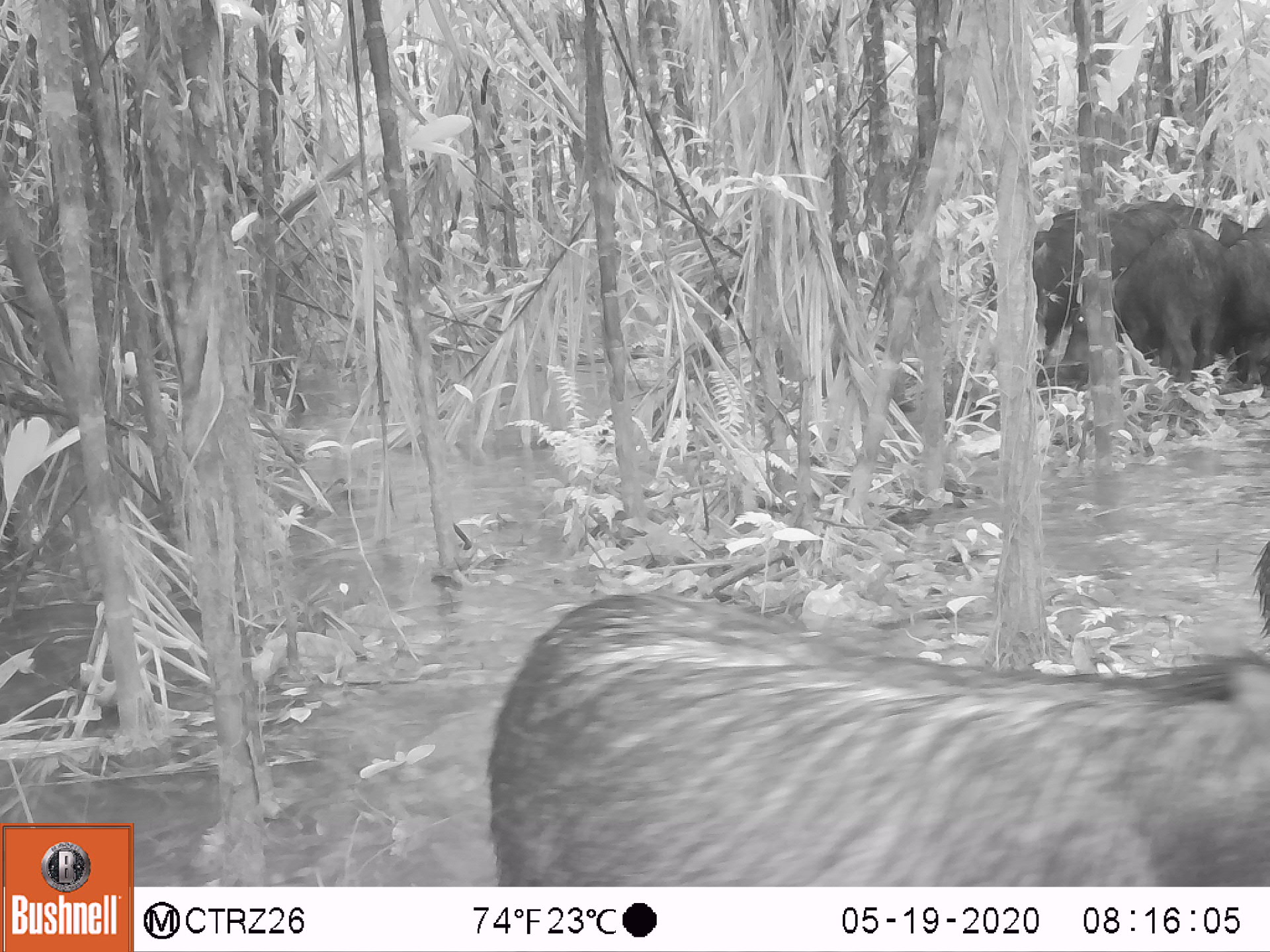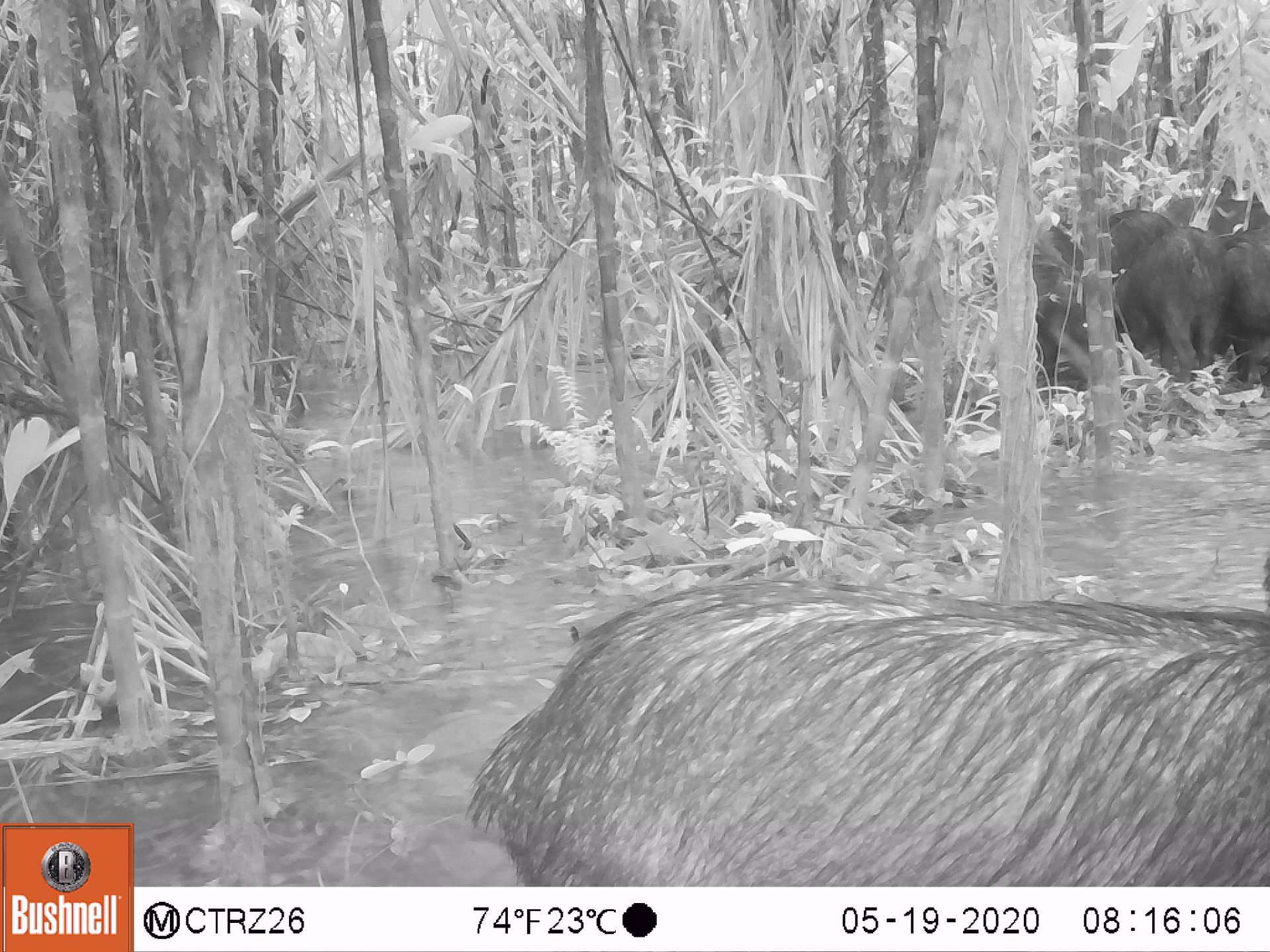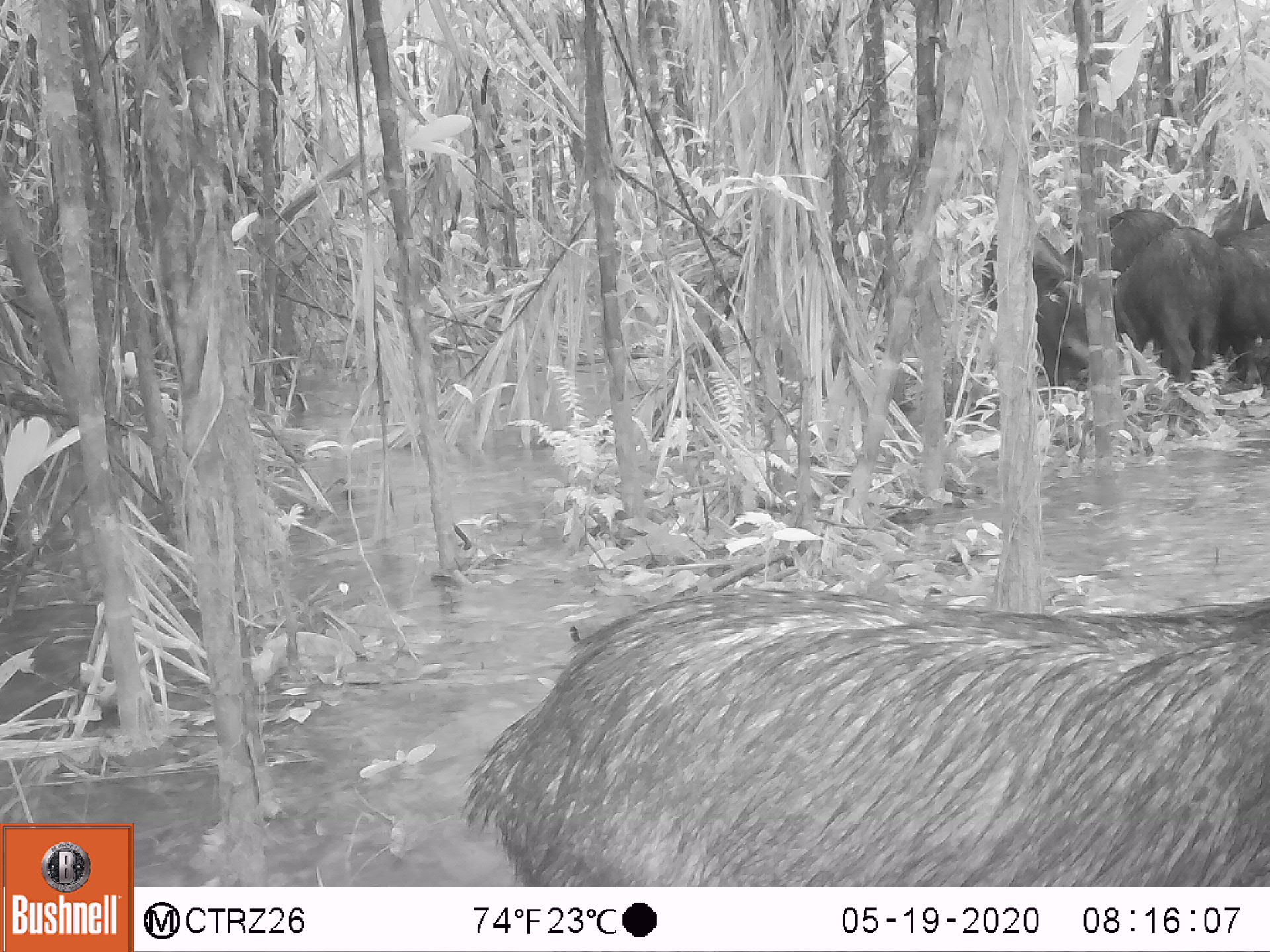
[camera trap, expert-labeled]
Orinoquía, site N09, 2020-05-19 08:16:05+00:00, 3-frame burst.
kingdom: Animalia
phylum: Chordata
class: Mammalia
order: Artiodactyla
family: Tayassuidae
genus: Tayassu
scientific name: Tayassu pecari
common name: white-lipped peccary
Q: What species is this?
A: White-lipped peccary (Tayassu pecari).